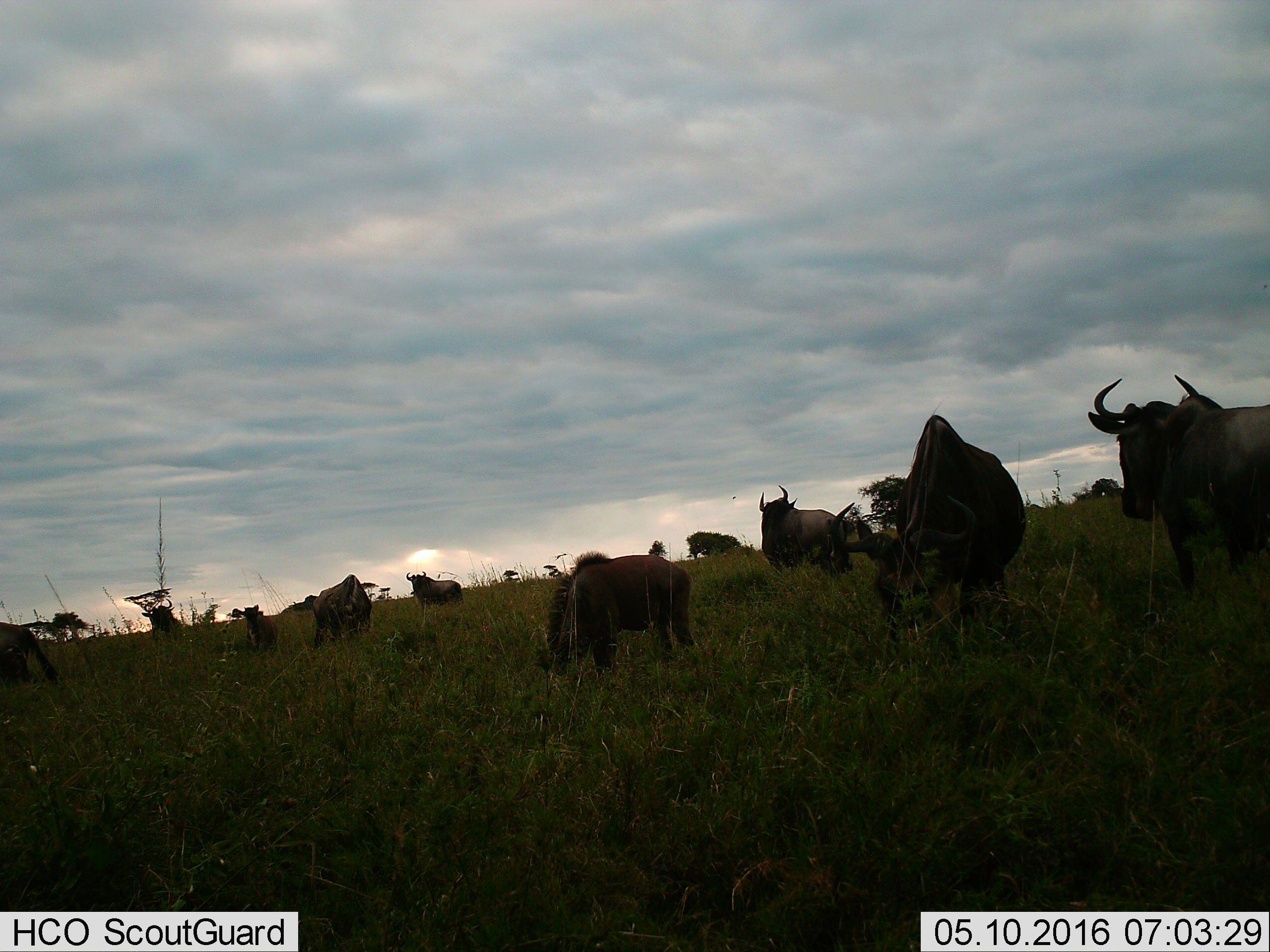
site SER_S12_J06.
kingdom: Animalia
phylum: Chordata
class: Mammalia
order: Artiodactyla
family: Bovidae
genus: Connochaetes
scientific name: Connochaetes taurinus taurinus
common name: blue wildebeest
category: wildebeestblue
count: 9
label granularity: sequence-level